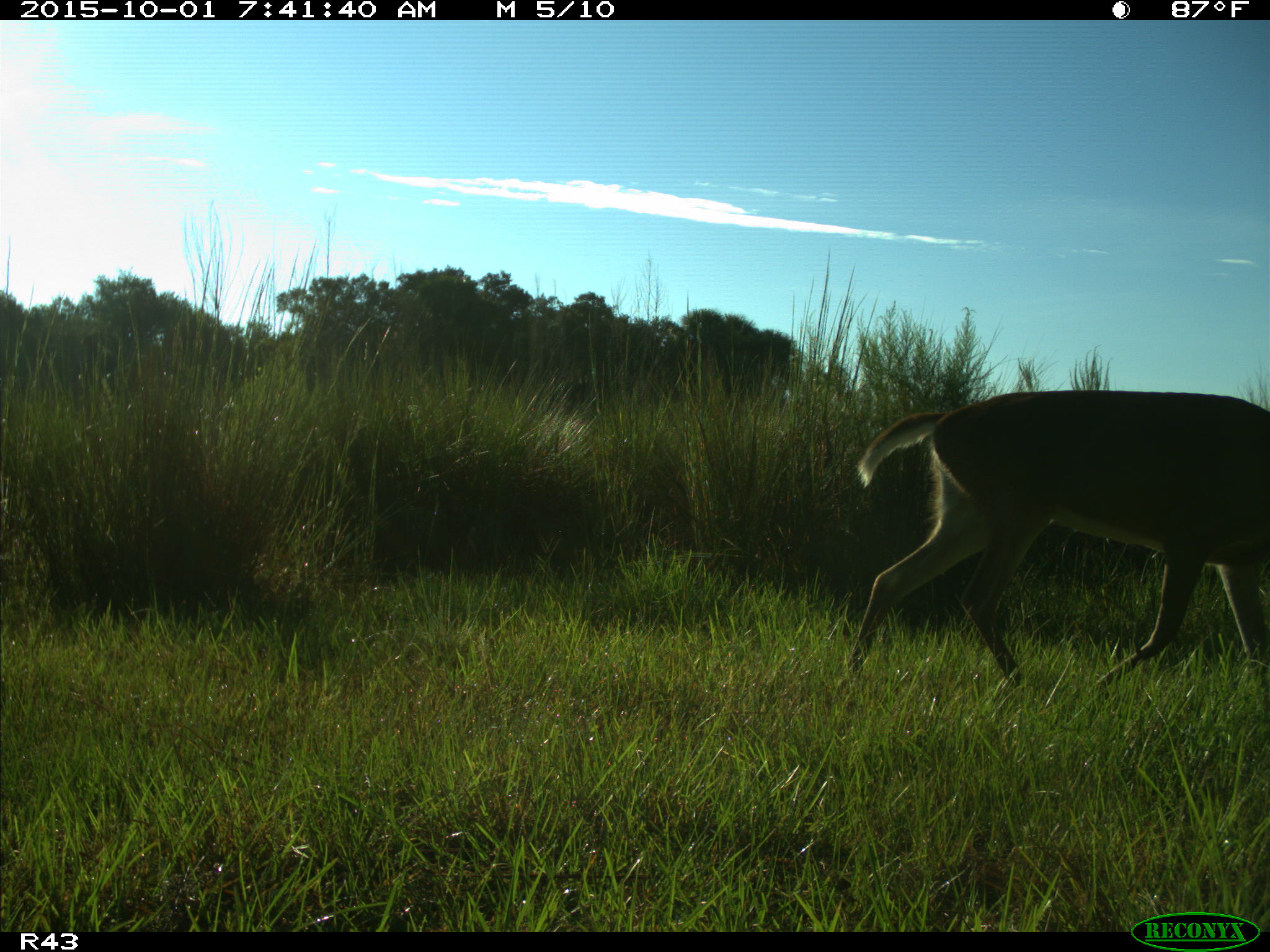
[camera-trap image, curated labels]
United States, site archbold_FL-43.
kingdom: Animalia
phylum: Chordata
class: Mammalia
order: Artiodactyla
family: Cervidae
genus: Odocoileus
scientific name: Odocoileus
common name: deer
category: unidentified deer